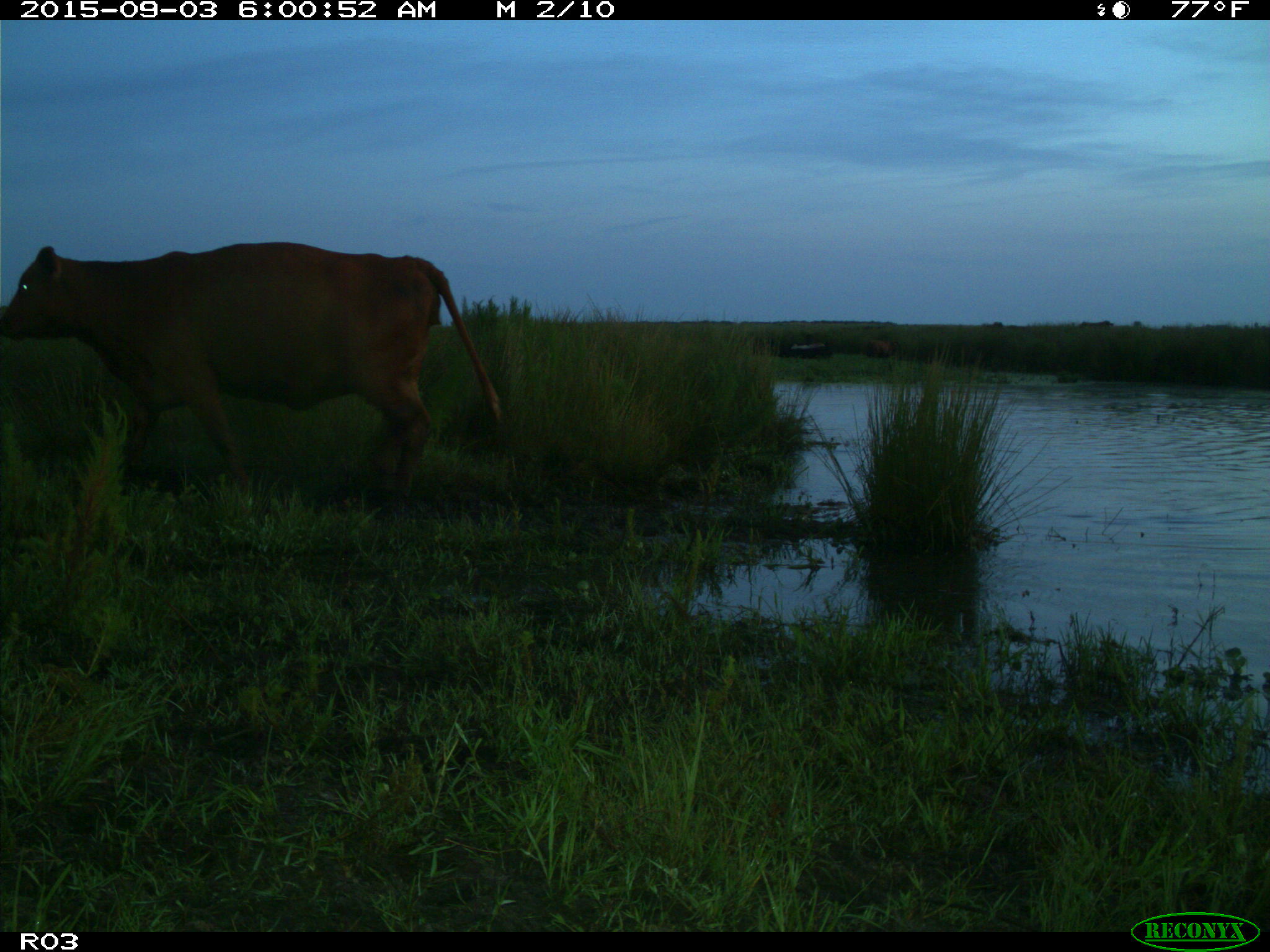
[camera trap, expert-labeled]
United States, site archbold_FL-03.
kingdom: Animalia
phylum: Chordata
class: Mammalia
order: Artiodactyla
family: Bovidae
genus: Bos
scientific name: Bos taurus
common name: domestic cow